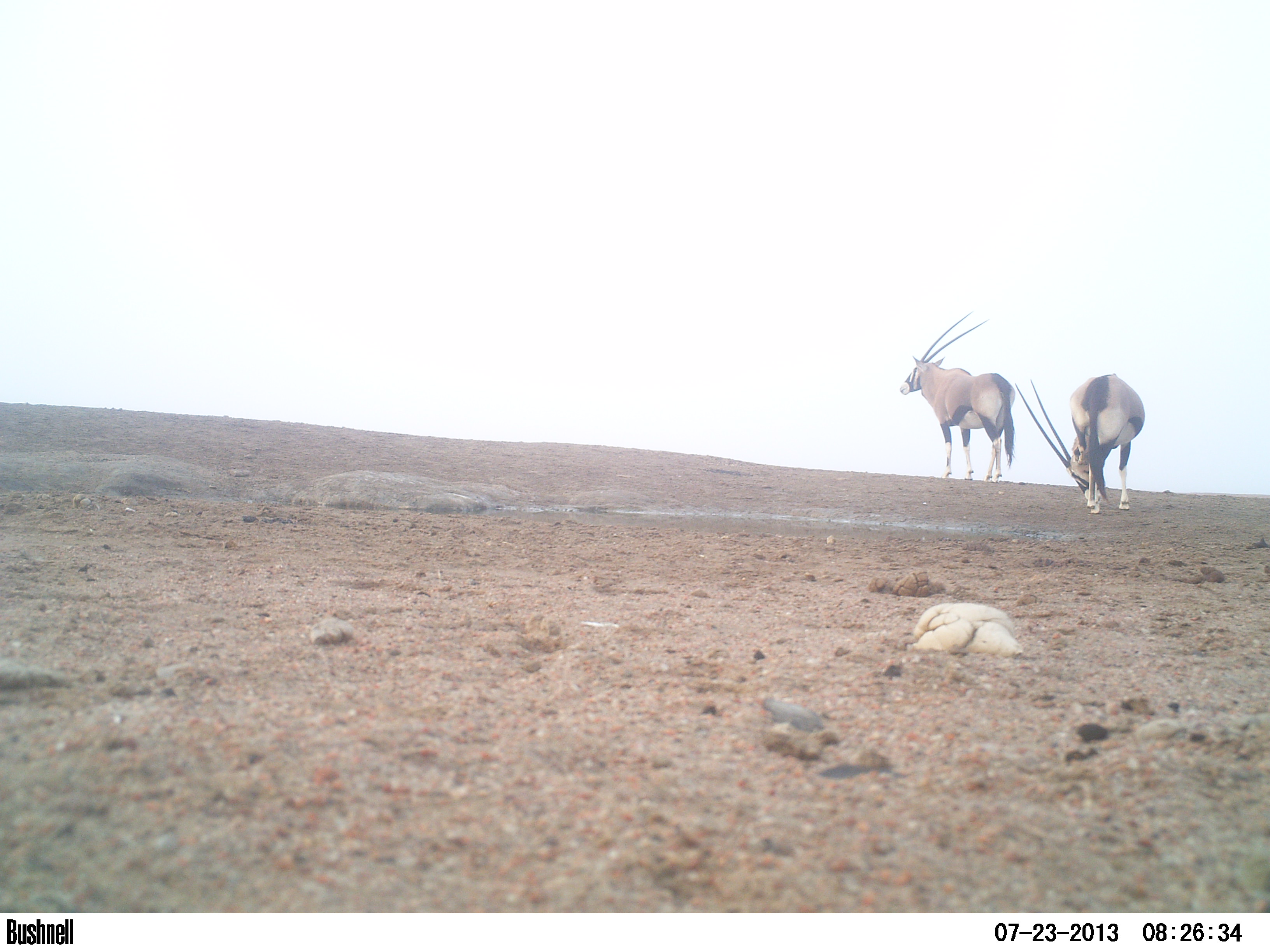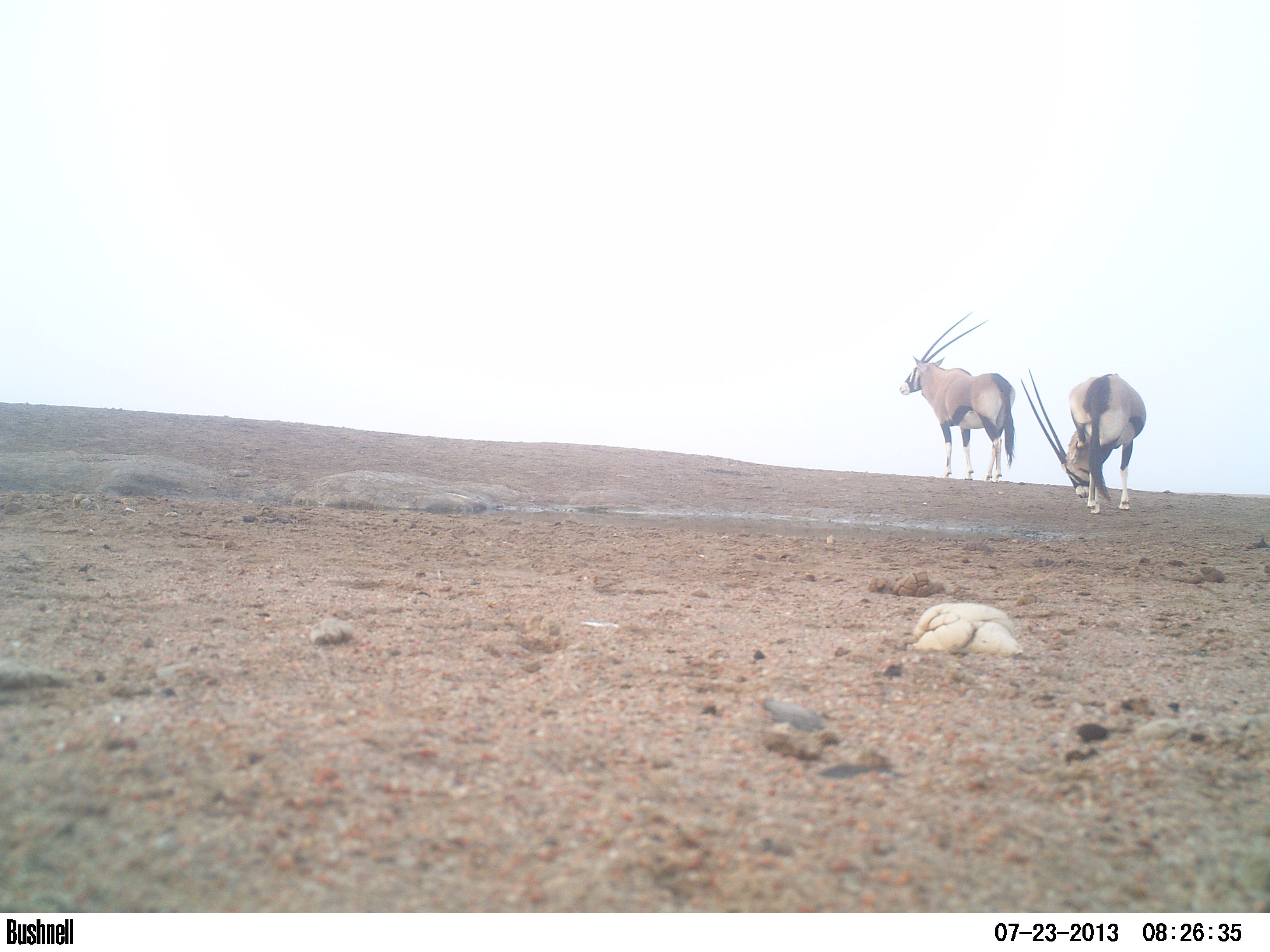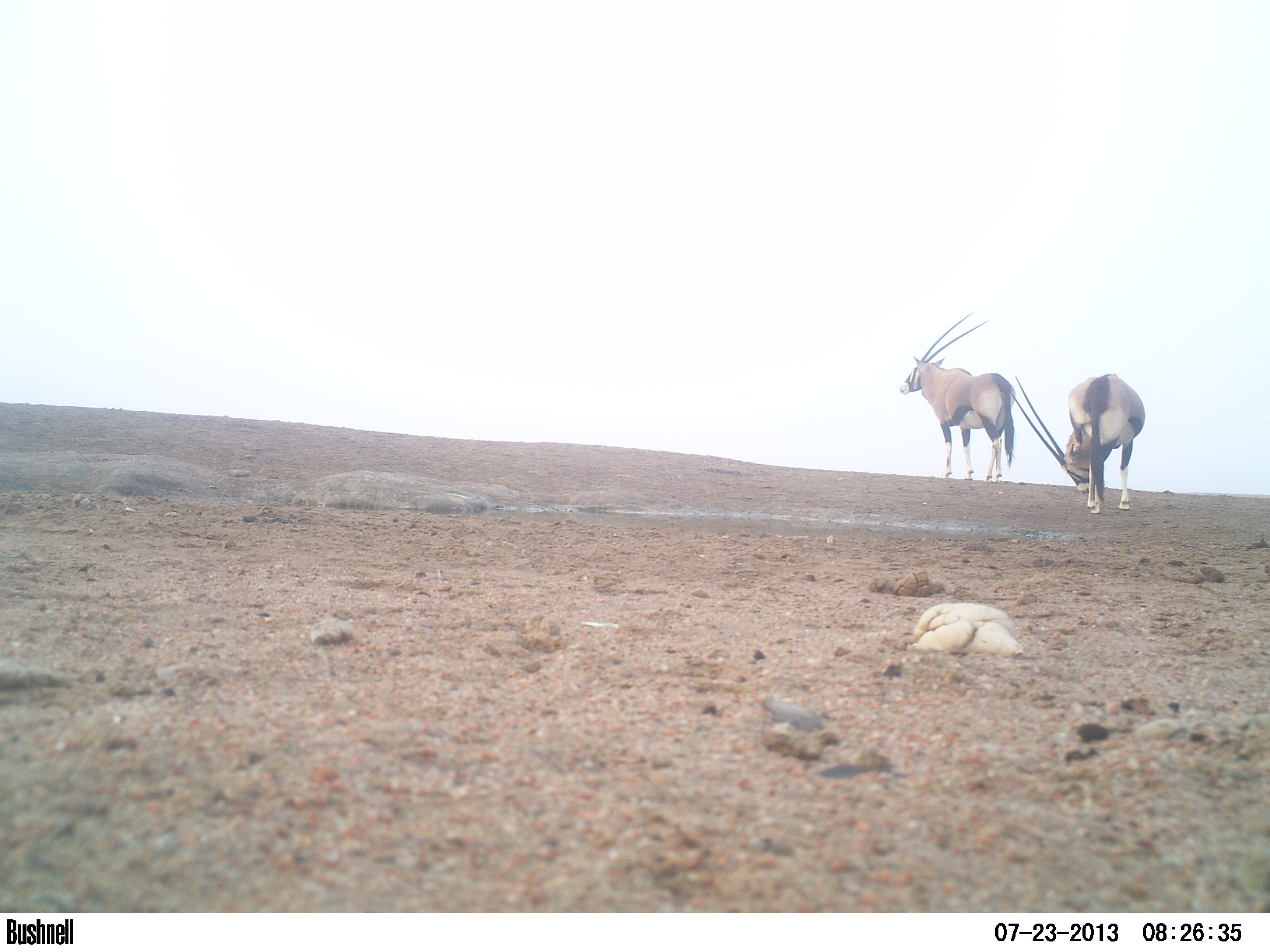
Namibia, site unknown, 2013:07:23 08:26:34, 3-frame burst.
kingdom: Animalia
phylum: Chordata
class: Mammalia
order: Artiodactyla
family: Bovidae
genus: Oryx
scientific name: Oryx gazella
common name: gemsbok